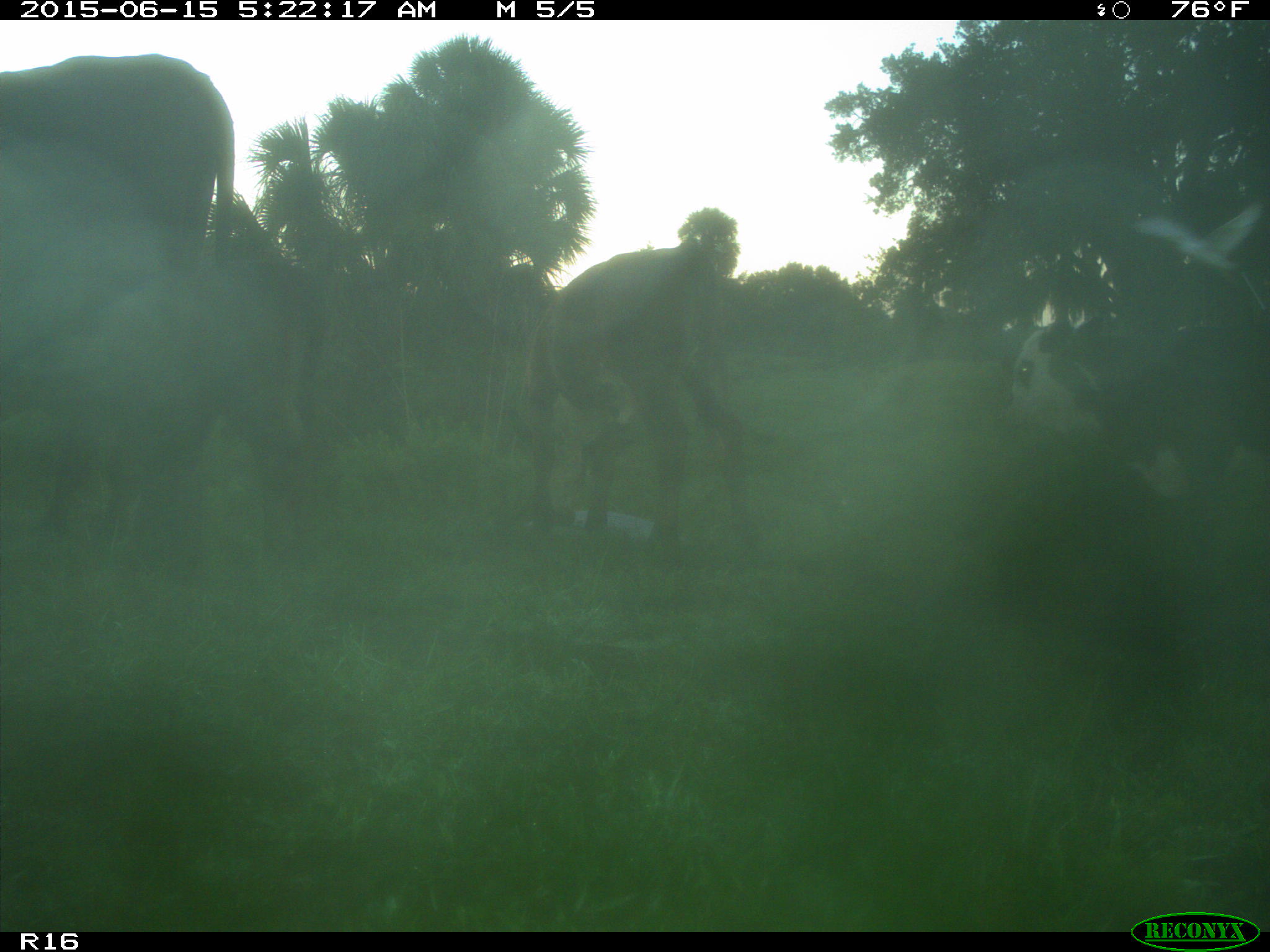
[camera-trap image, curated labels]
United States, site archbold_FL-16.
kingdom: Animalia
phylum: Chordata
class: Mammalia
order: Artiodactyla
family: Bovidae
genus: Bos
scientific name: Bos taurus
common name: domestic cow